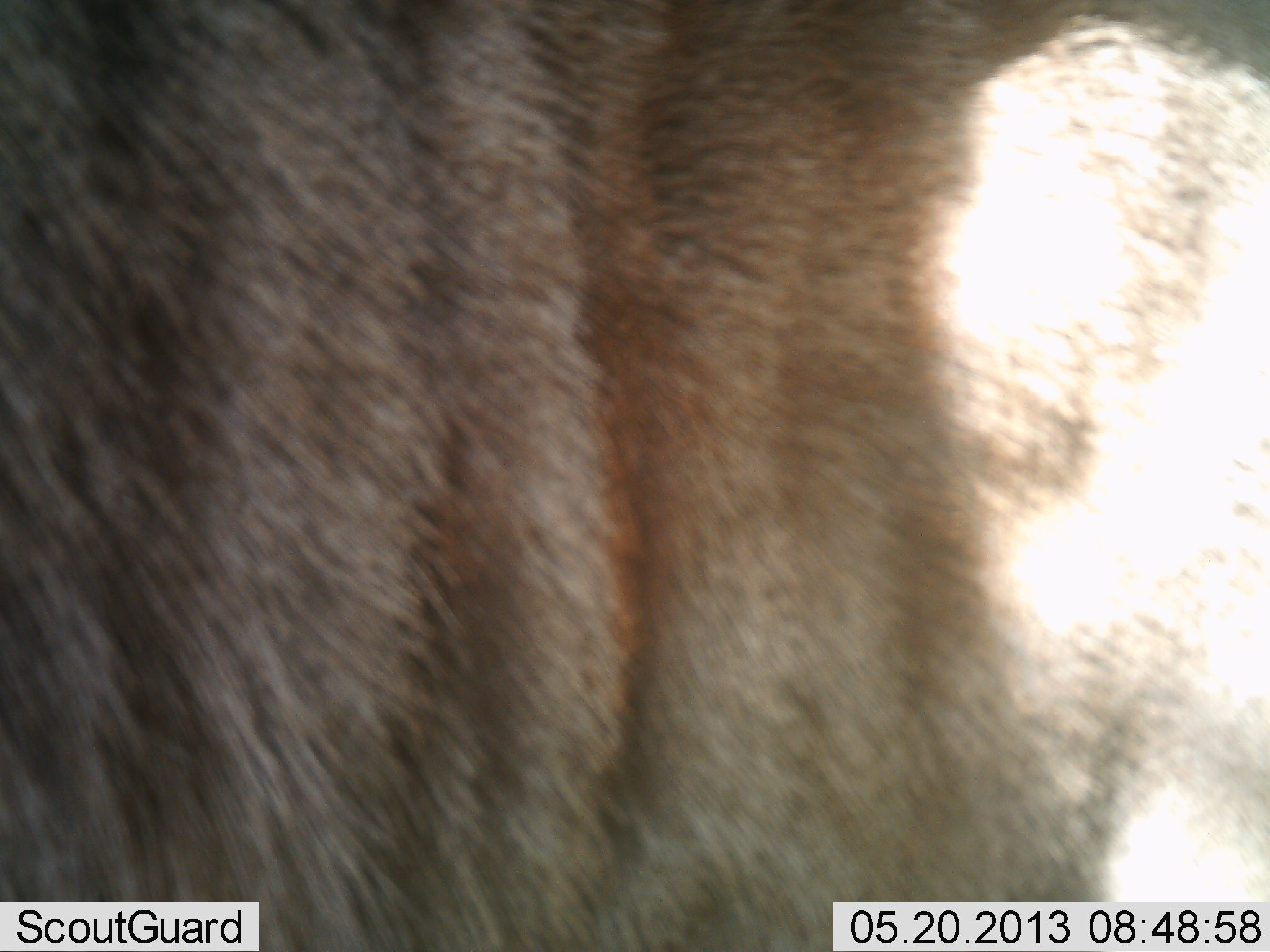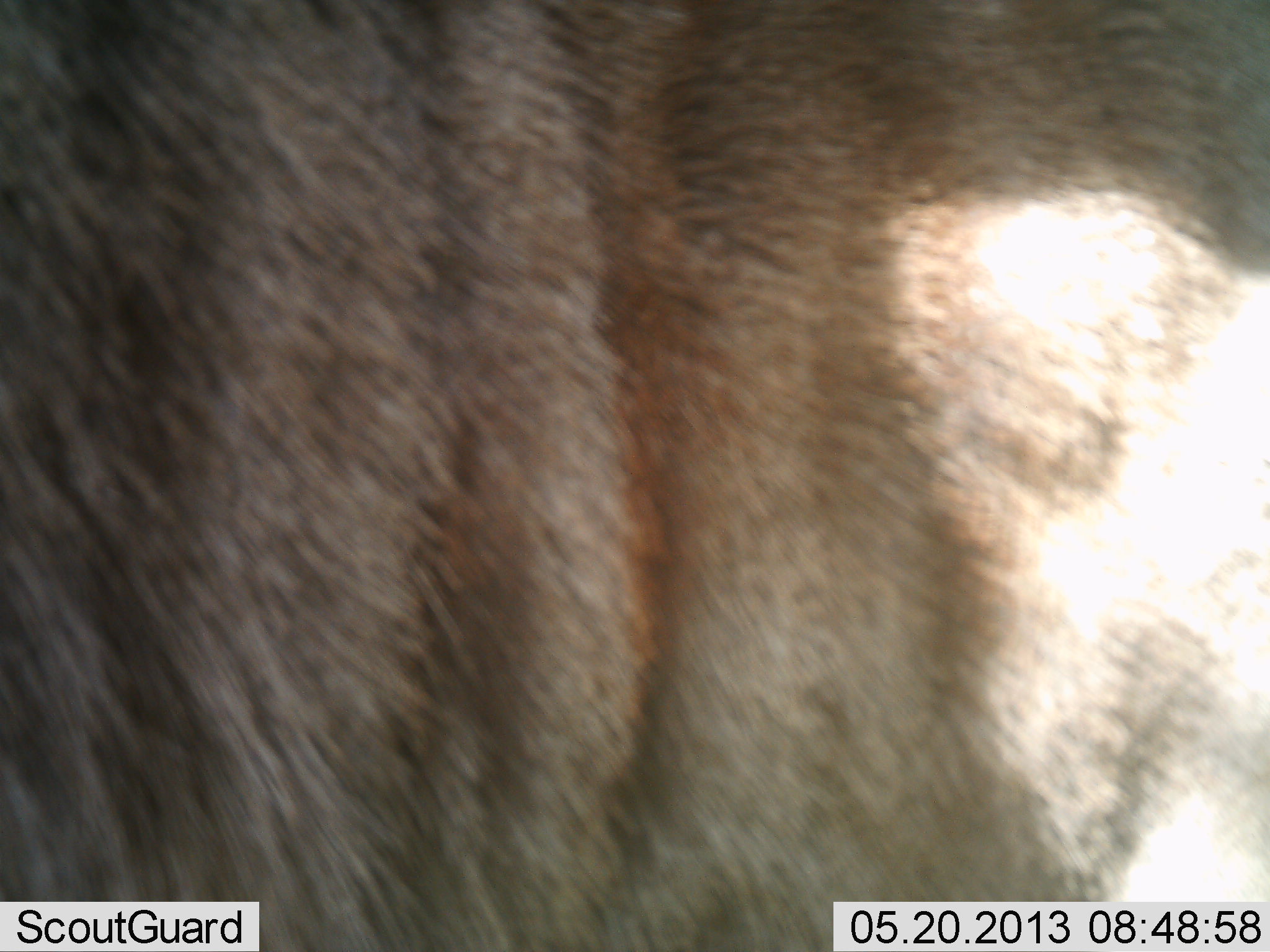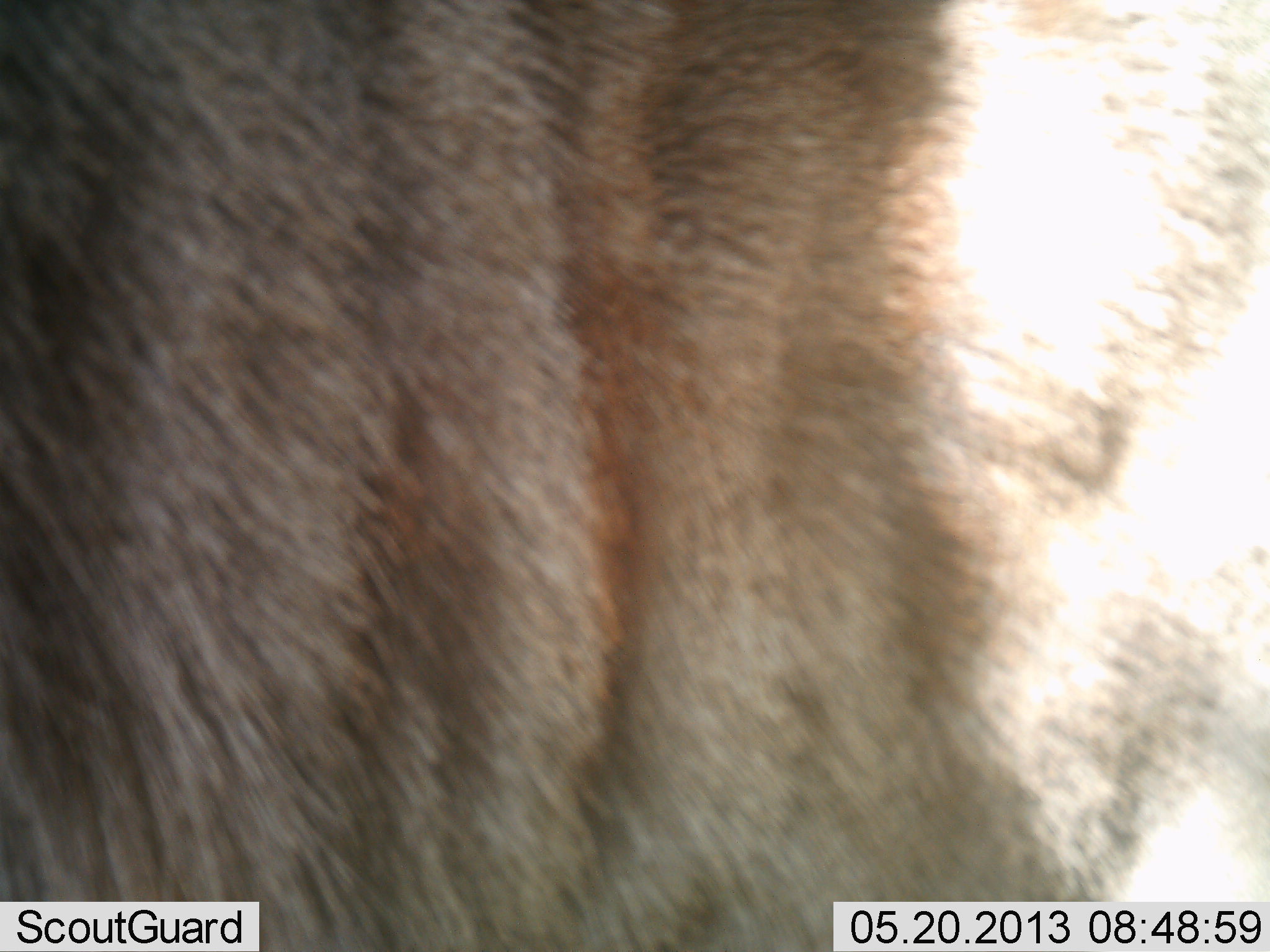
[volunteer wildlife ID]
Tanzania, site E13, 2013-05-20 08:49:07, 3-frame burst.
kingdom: Animalia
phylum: Chordata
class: Mammalia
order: Artiodactyla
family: Bovidae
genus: Connochaetes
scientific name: Connochaetes taurinus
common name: blue wildebeest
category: wildebeest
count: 1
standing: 100%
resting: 0%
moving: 0%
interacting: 0%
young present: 0%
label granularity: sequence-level